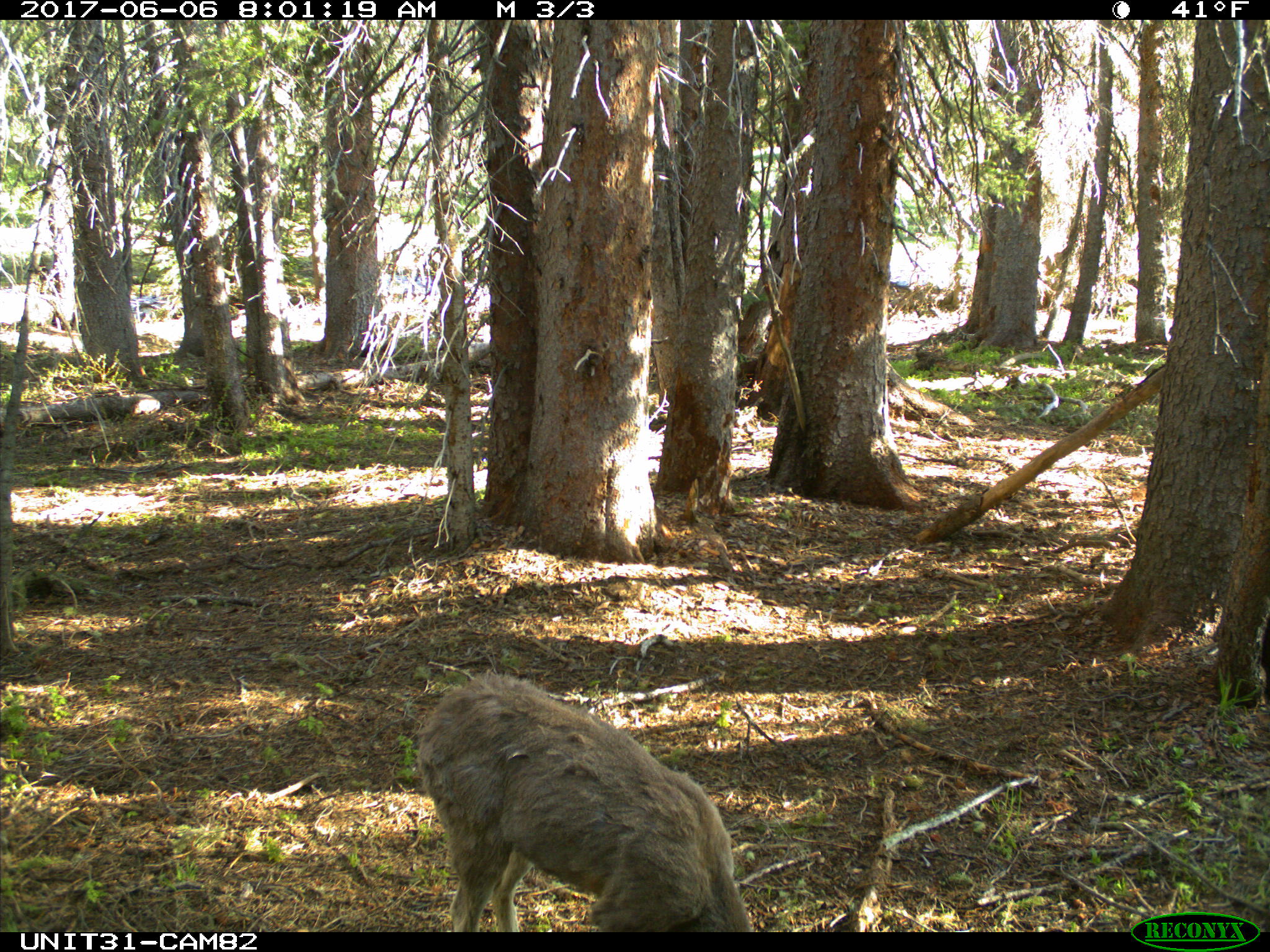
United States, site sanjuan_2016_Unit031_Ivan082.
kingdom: Animalia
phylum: Chordata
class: Mammalia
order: Artiodactyla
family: Cervidae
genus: Odocoileus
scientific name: Odocoileus hemionus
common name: mule deer